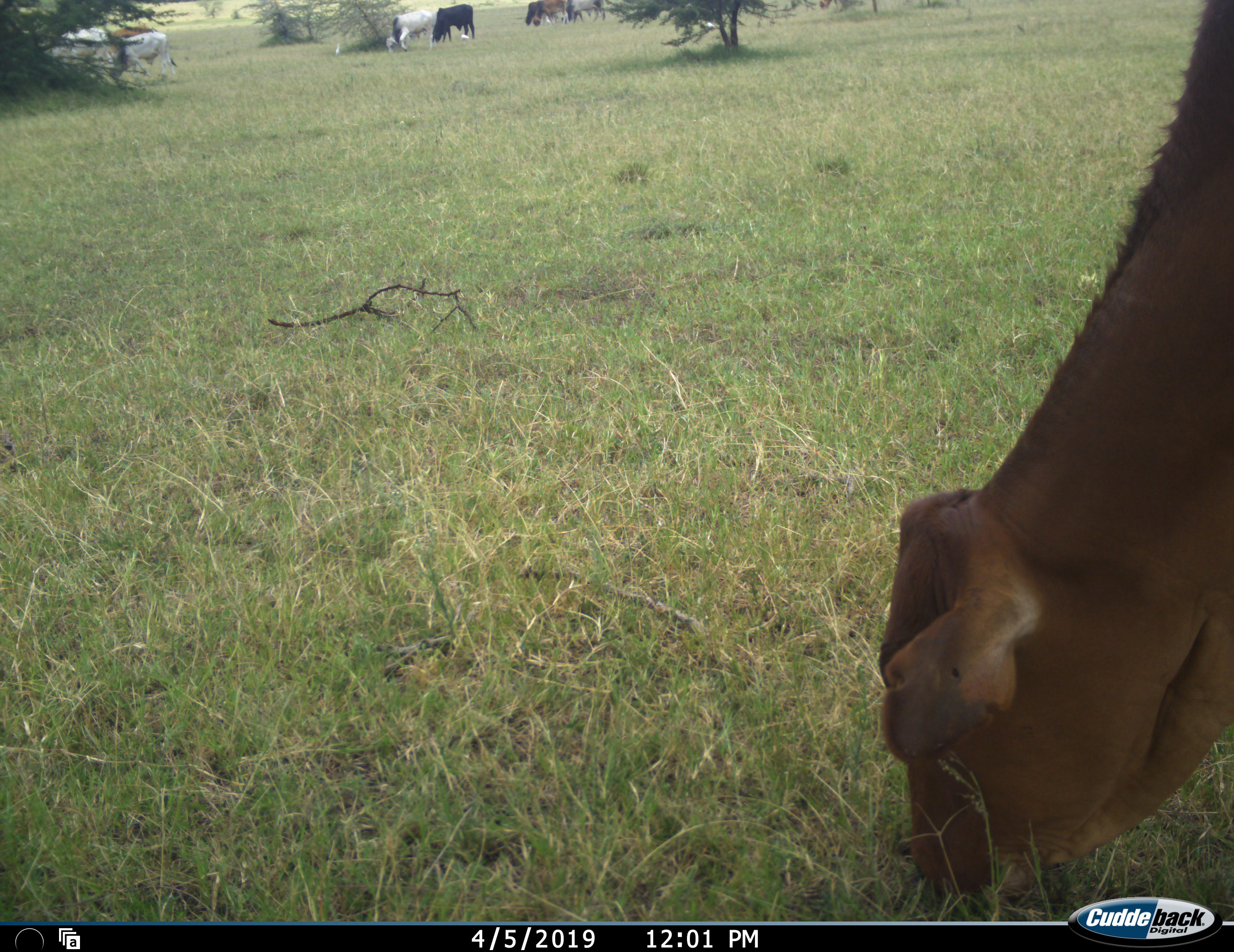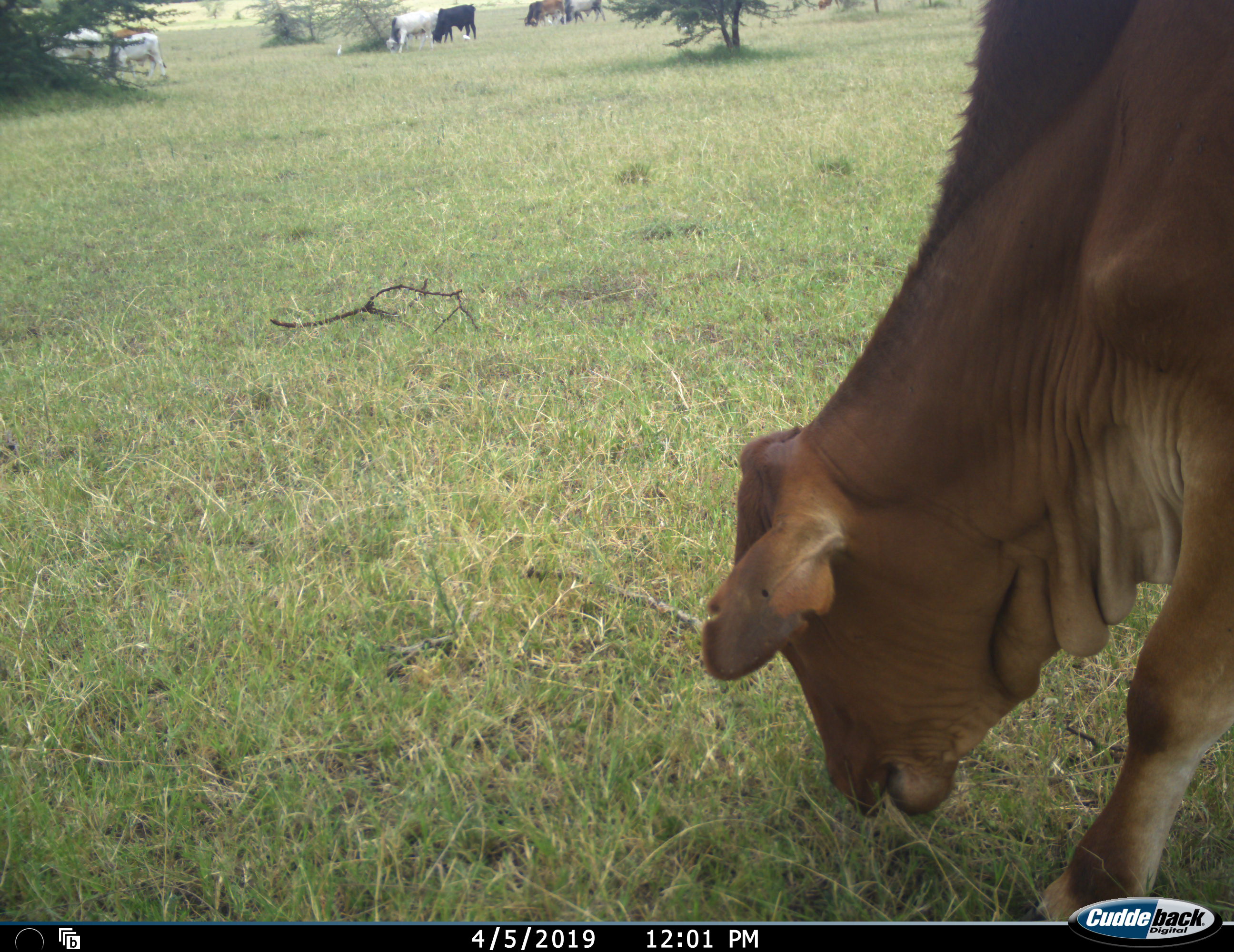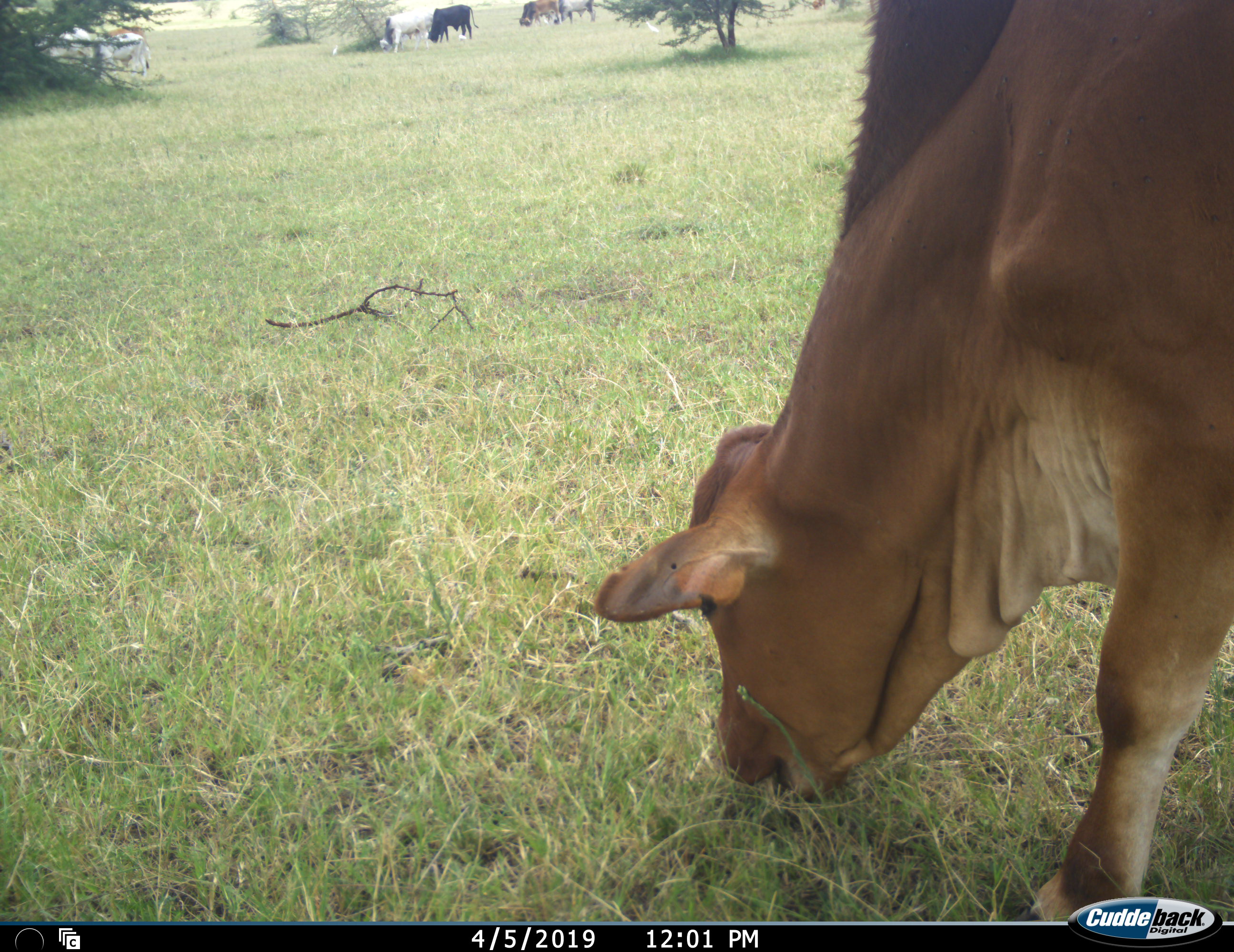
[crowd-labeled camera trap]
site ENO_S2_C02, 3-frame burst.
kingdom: Animalia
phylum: Chordata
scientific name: Vertebrata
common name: domestic animal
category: domesticanimal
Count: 8.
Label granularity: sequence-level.